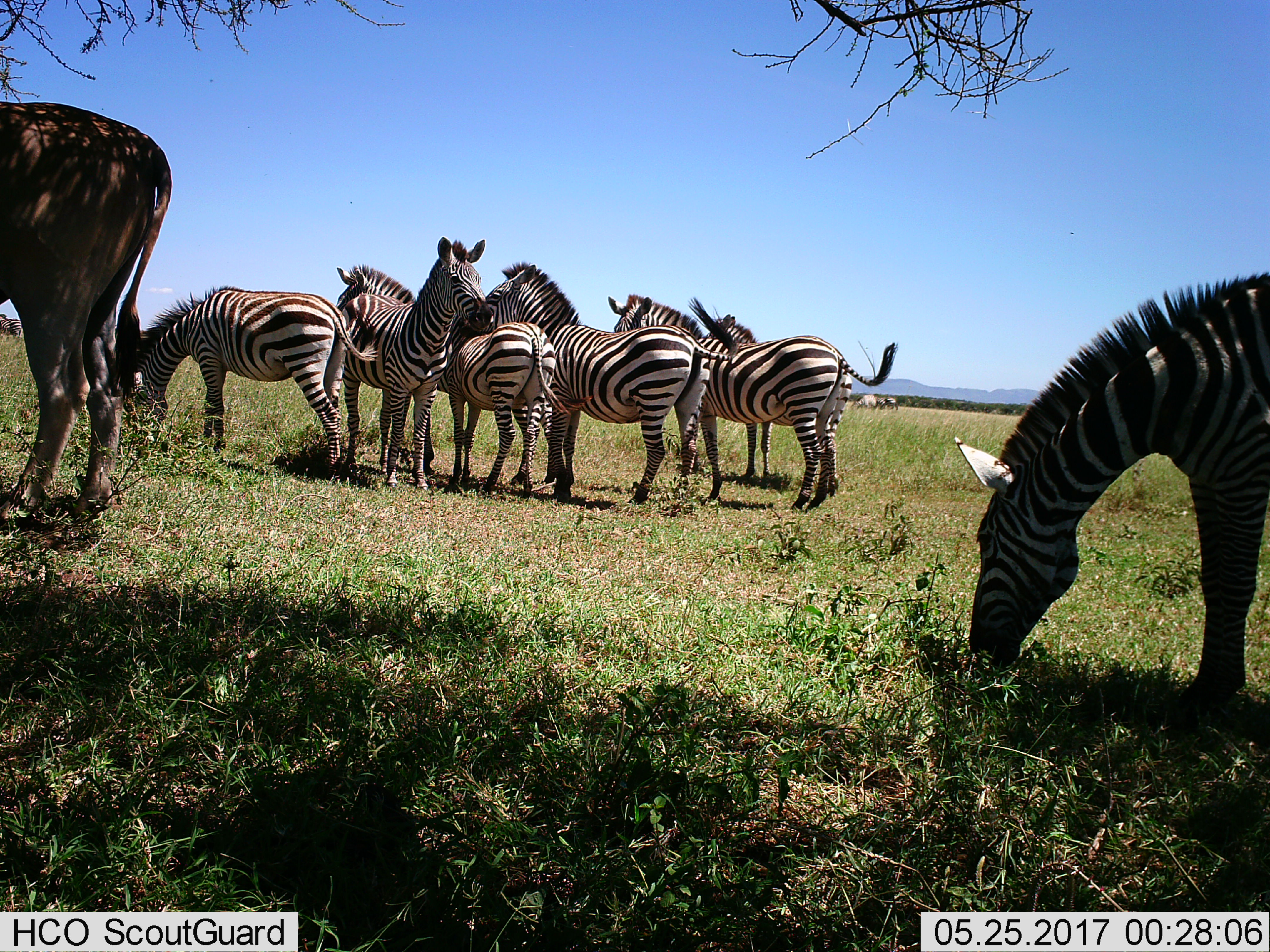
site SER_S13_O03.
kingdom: Animalia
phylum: Chordata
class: Mammalia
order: Artiodactyla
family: Bovidae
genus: Tragelaphus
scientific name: Tragelaphus oryx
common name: eland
Eland (Tragelaphus oryx), count 1. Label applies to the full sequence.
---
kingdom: Animalia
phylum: Chordata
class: Mammalia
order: Perissodactyla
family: Equidae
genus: Equus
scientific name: Equus quagga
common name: plains zebra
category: zebraplains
Zebraplains (plains zebra) (Equus quagga), count 7. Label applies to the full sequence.